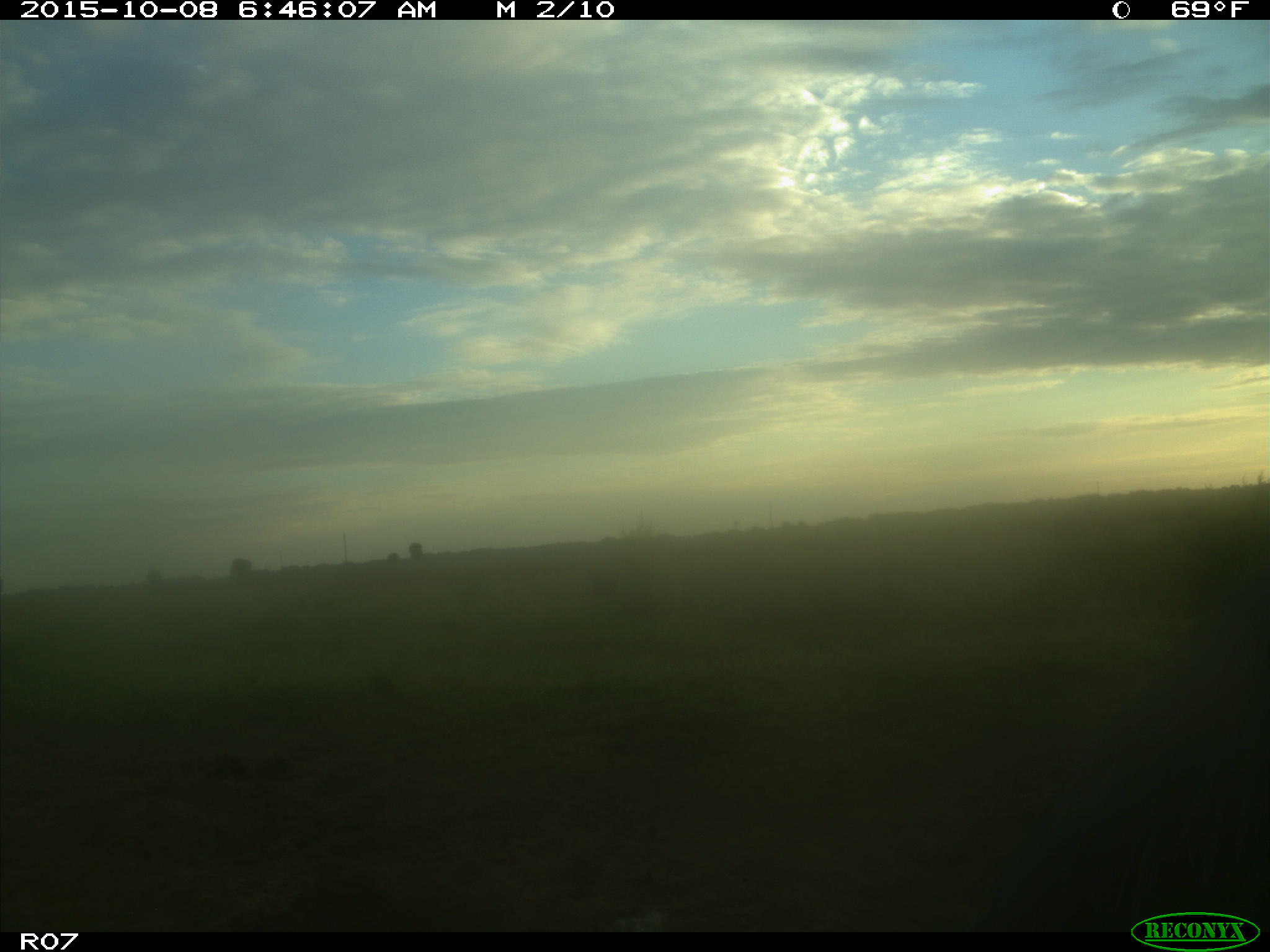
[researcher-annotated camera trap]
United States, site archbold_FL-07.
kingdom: Animalia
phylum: Chordata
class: Mammalia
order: Artiodactyla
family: Bovidae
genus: Bos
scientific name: Bos taurus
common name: domestic cow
Bos taurus (domestic cow).